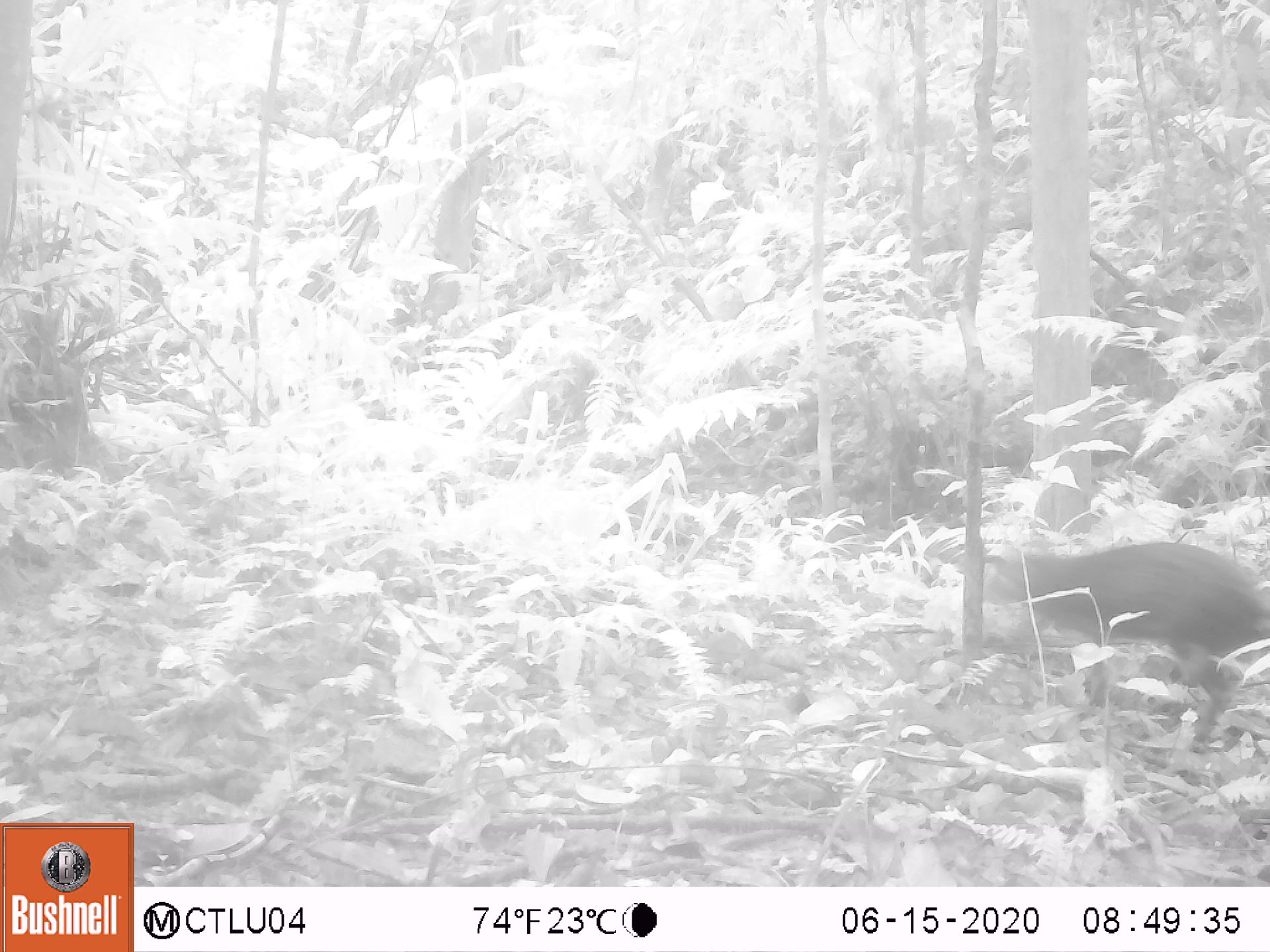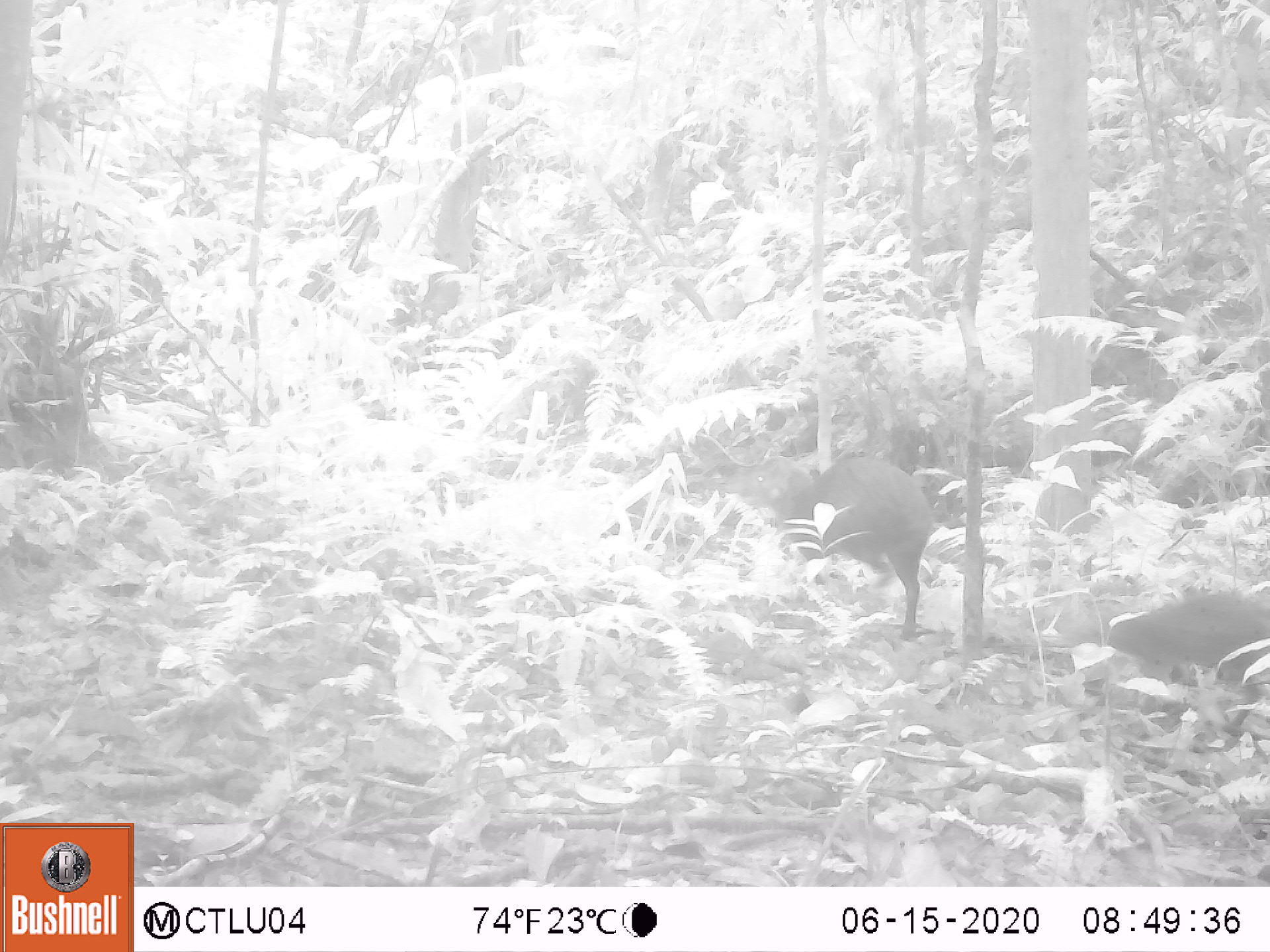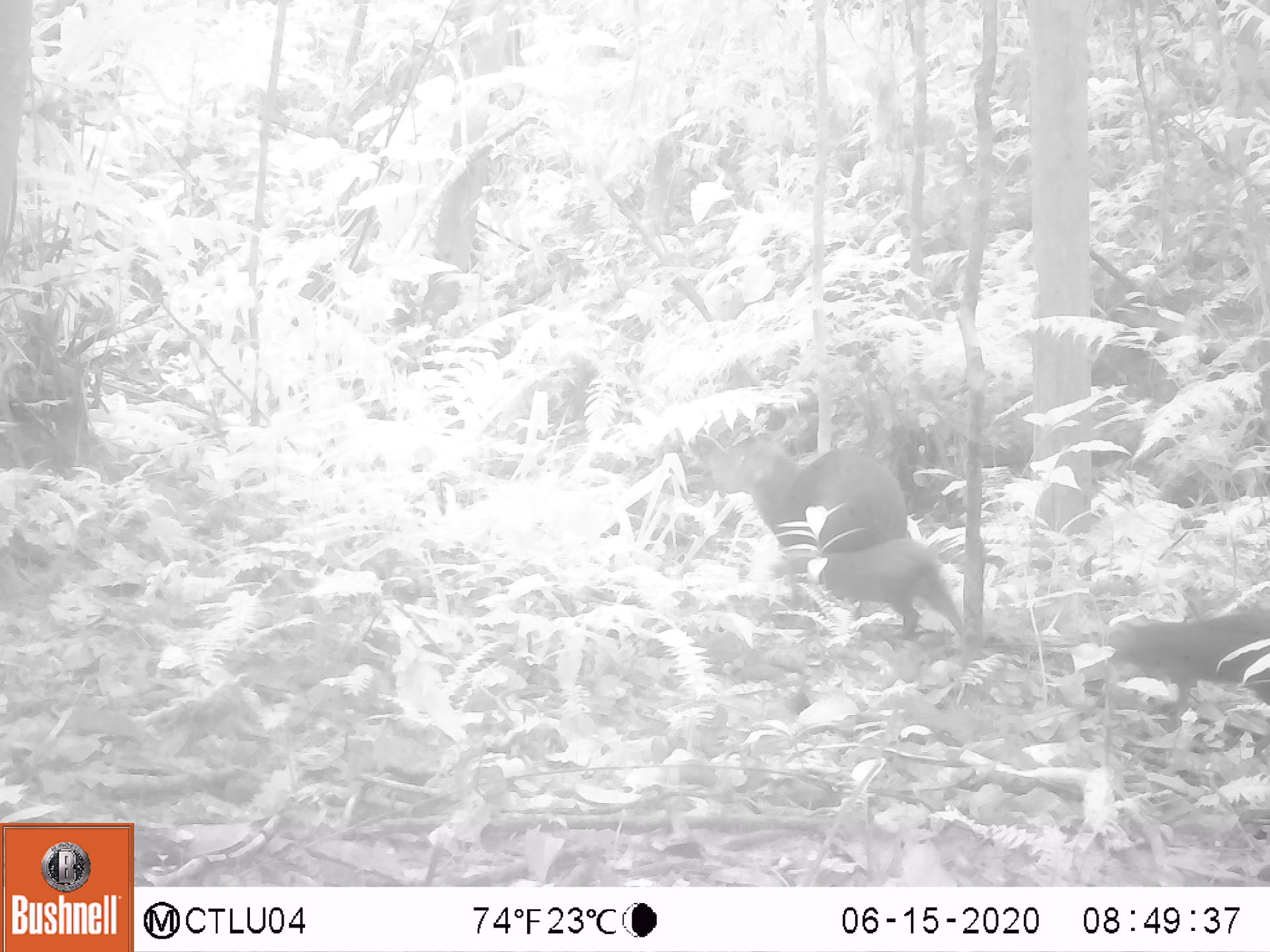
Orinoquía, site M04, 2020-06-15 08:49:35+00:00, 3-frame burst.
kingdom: Animalia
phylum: Chordata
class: Mammalia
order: Rodentia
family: Dasyproctidae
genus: Dasyprocta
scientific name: Dasyprocta fuliginosa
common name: black agouti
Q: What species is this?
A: Black agouti (Dasyprocta fuliginosa).